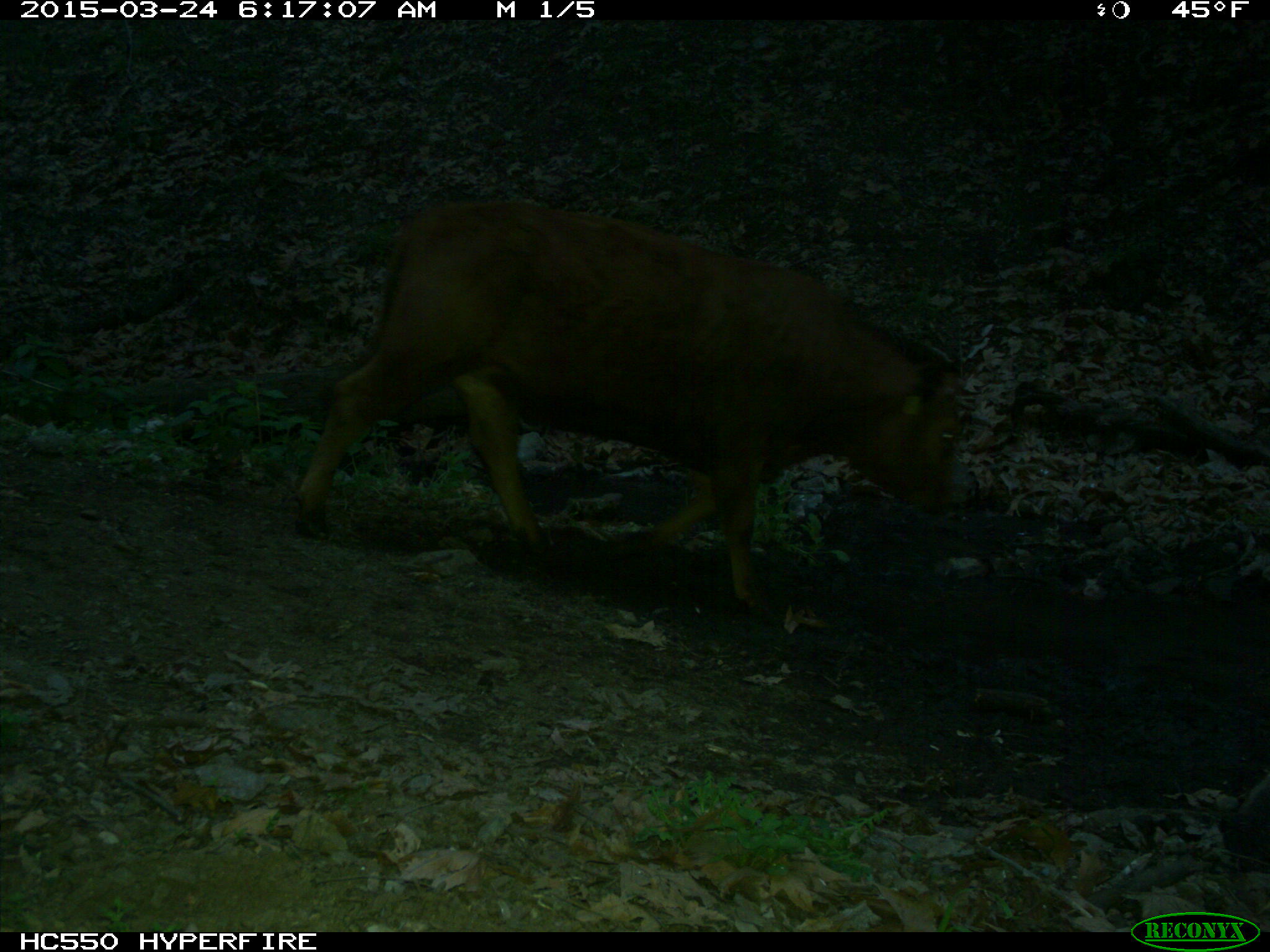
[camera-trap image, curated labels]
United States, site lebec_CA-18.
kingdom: Animalia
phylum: Chordata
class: Mammalia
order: Artiodactyla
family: Bovidae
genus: Bos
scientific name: Bos taurus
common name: domestic cow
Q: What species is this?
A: Bos taurus (domestic cow).